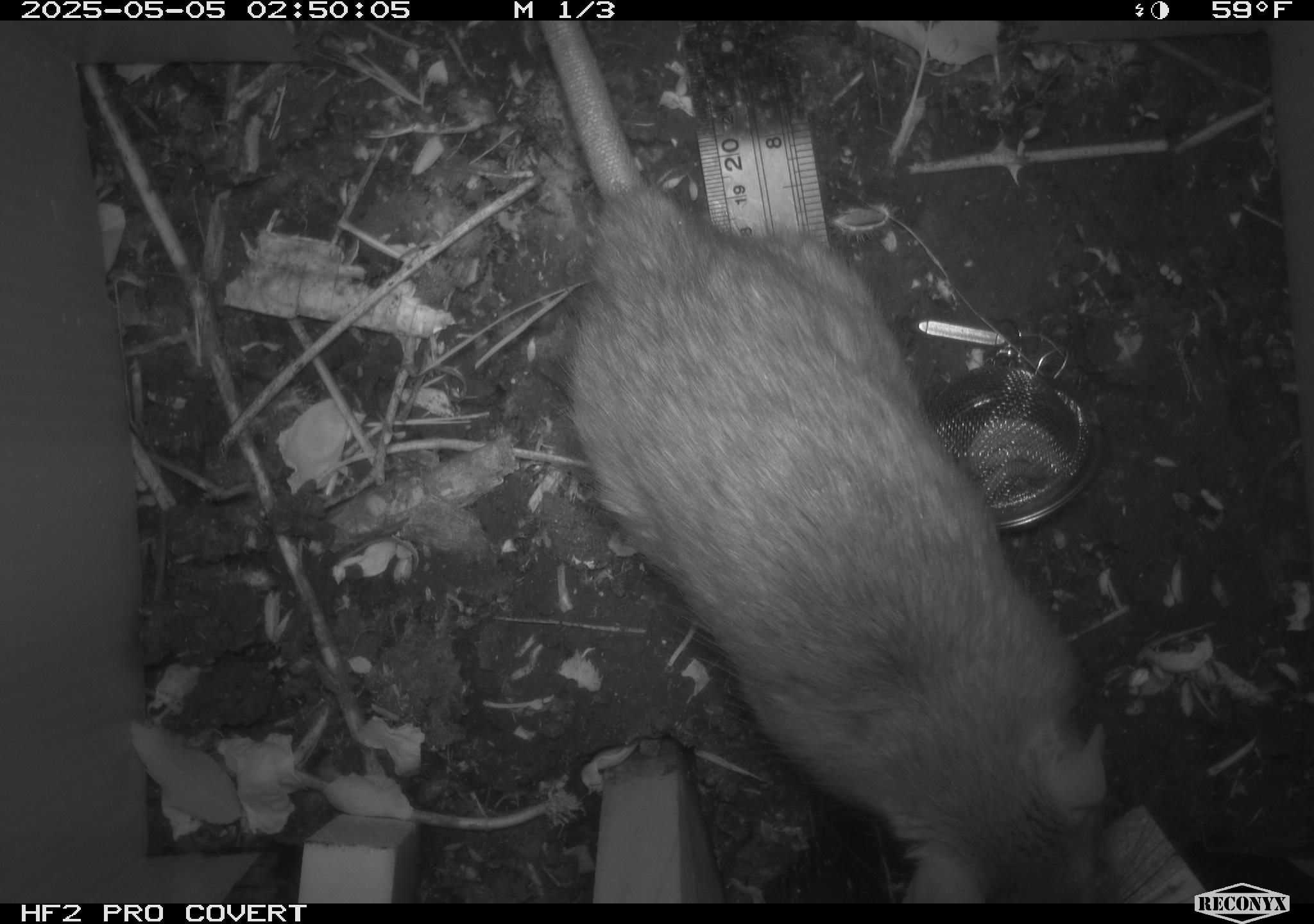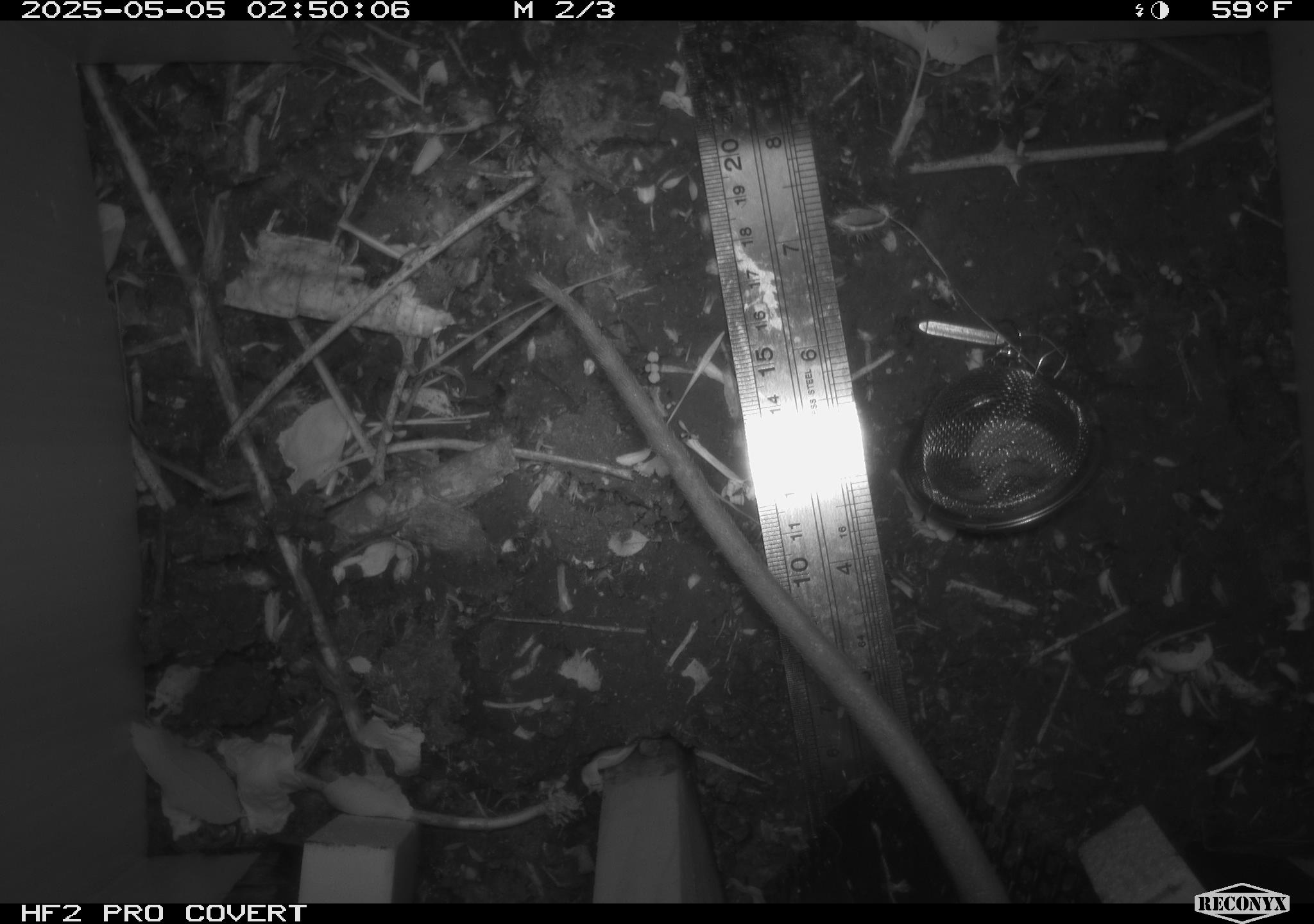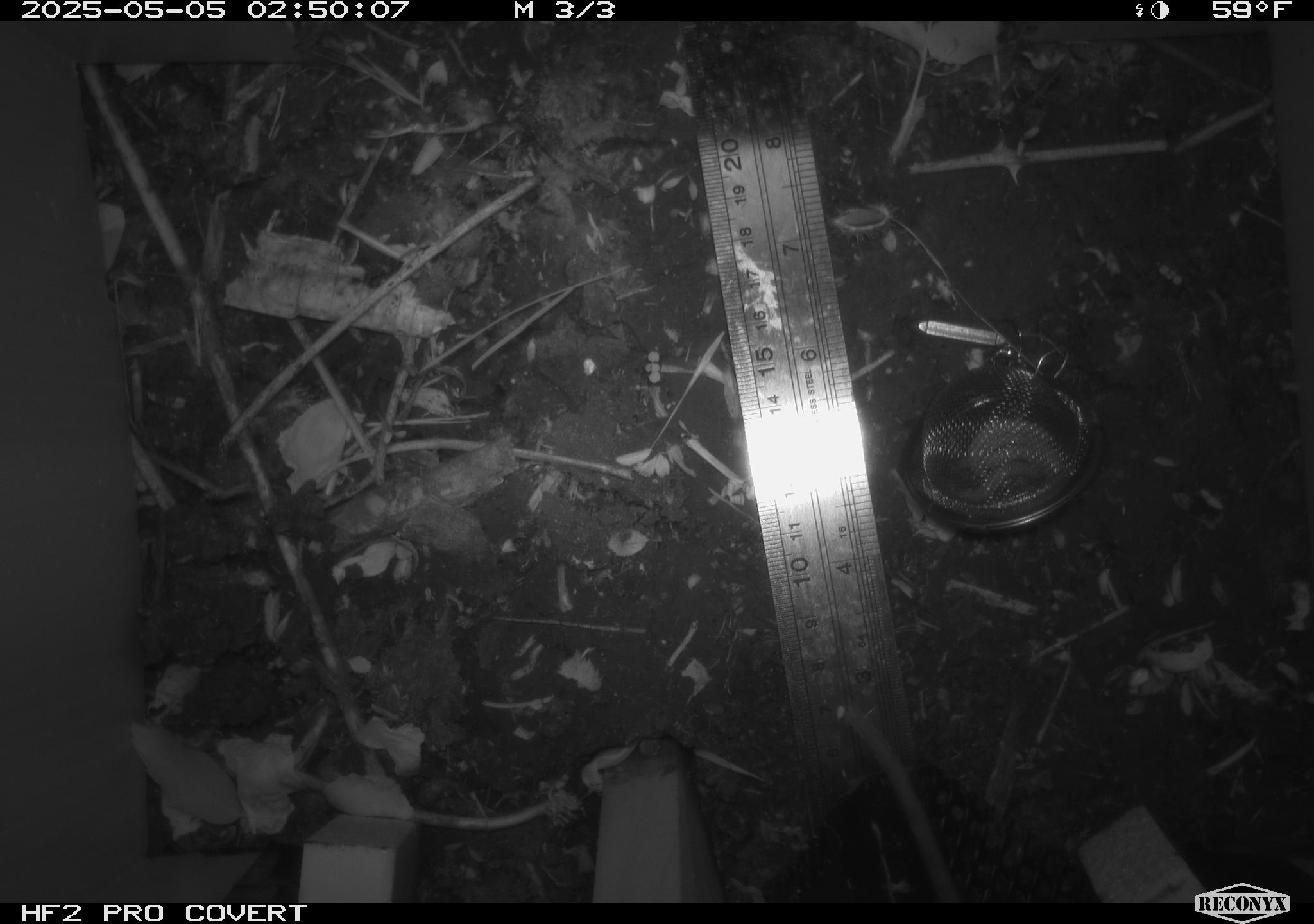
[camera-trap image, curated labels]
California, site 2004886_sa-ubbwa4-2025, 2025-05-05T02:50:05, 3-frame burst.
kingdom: Animalia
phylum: Chordata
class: Mammalia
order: Rodentia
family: Muridae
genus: Rattus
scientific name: Rattus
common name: rat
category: rattus species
Rattus species (rat) (Rattus).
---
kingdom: Animalia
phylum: Chordata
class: Mammalia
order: Rodentia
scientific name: Rodentia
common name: rodent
Rodent (Rodentia).